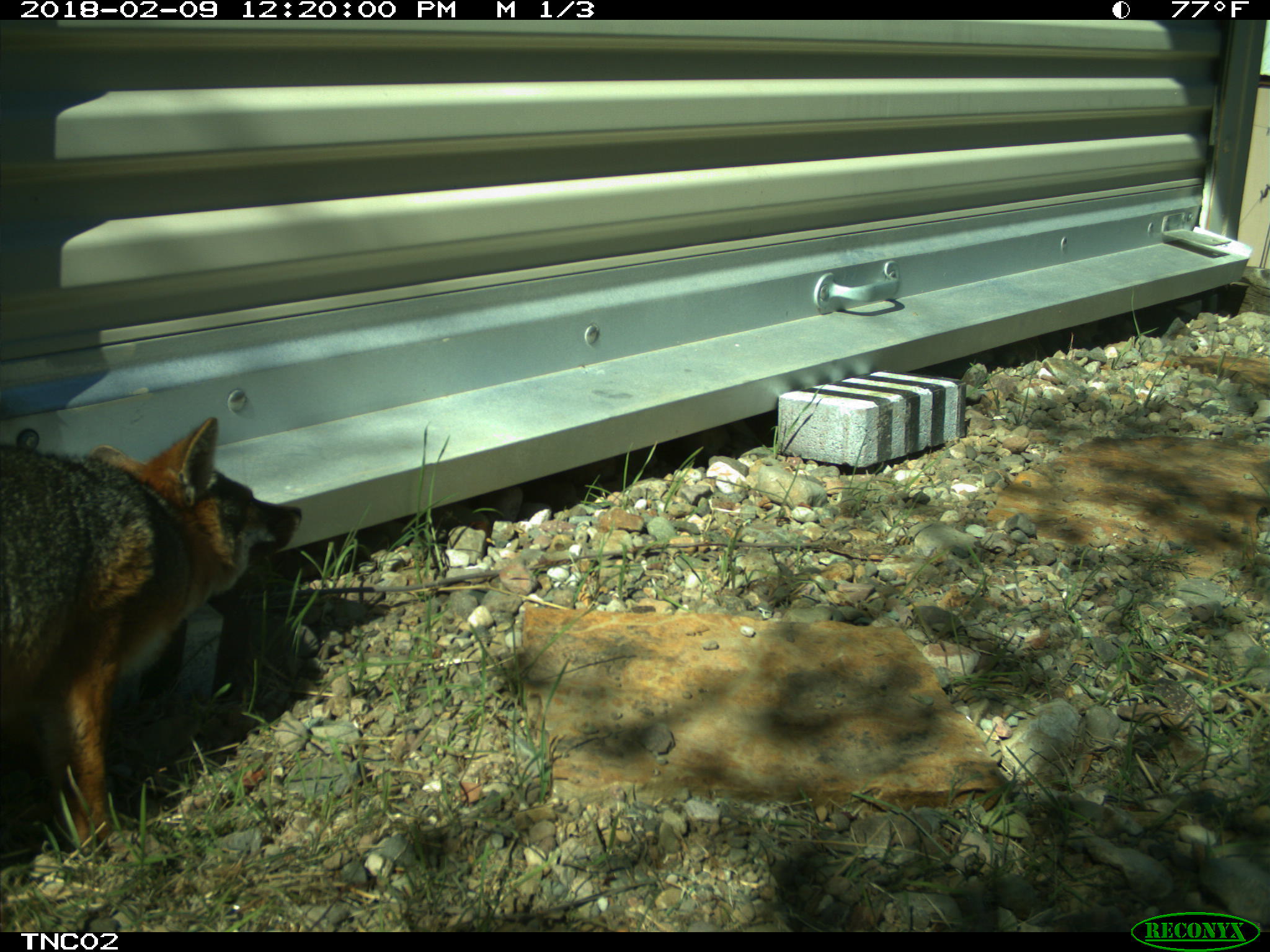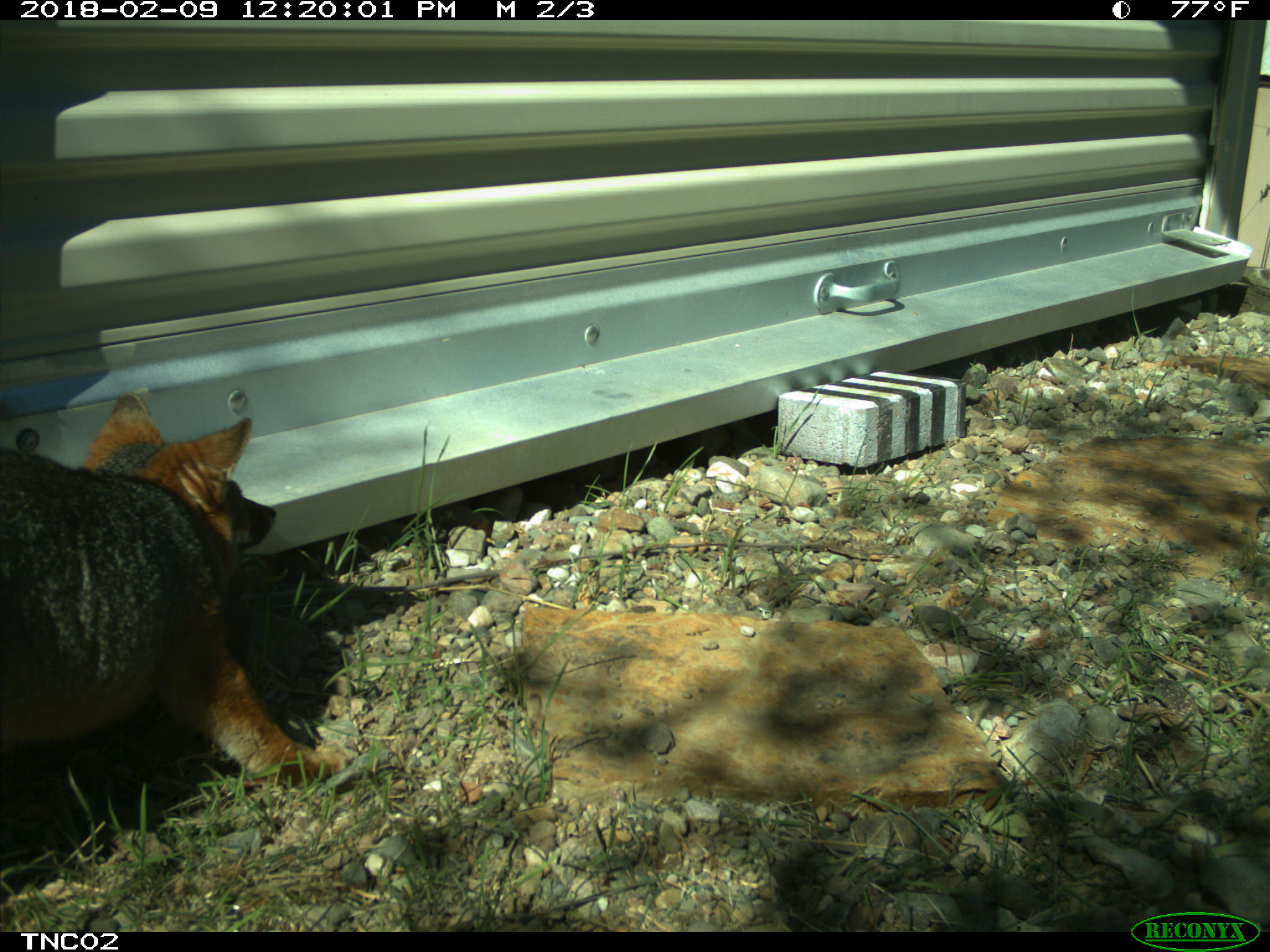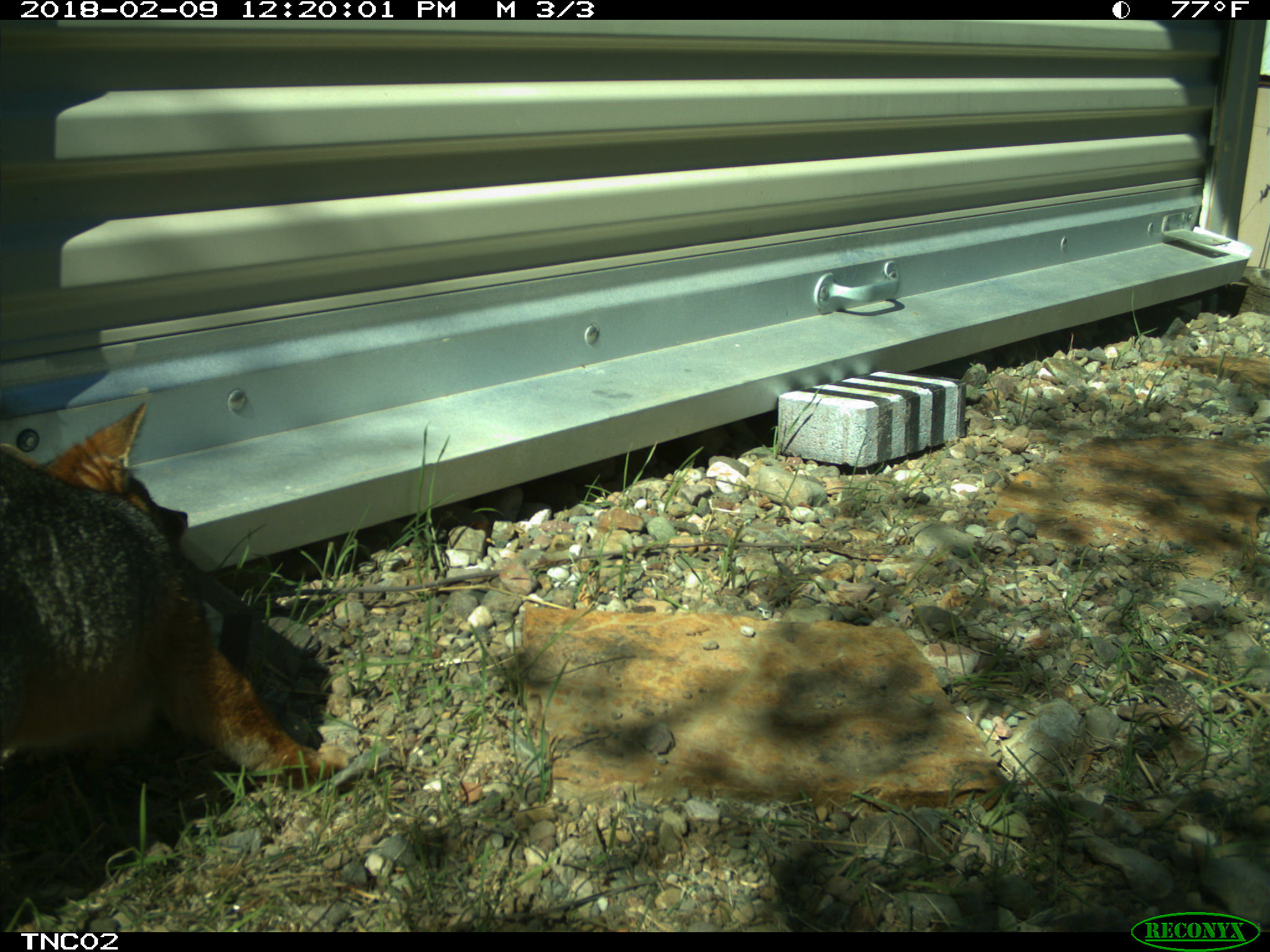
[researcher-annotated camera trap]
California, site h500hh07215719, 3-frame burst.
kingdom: Animalia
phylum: Chordata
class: Mammalia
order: Carnivora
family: Canidae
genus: Urocyon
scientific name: Urocyon littoralis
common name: island fox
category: fox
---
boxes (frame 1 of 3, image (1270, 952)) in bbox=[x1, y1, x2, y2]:
fox: bbox=[0, 415, 300, 852]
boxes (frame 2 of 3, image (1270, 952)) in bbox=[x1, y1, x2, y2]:
fox: bbox=[0, 392, 342, 783]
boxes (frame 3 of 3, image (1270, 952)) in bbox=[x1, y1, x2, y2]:
fox: bbox=[0, 400, 344, 783]